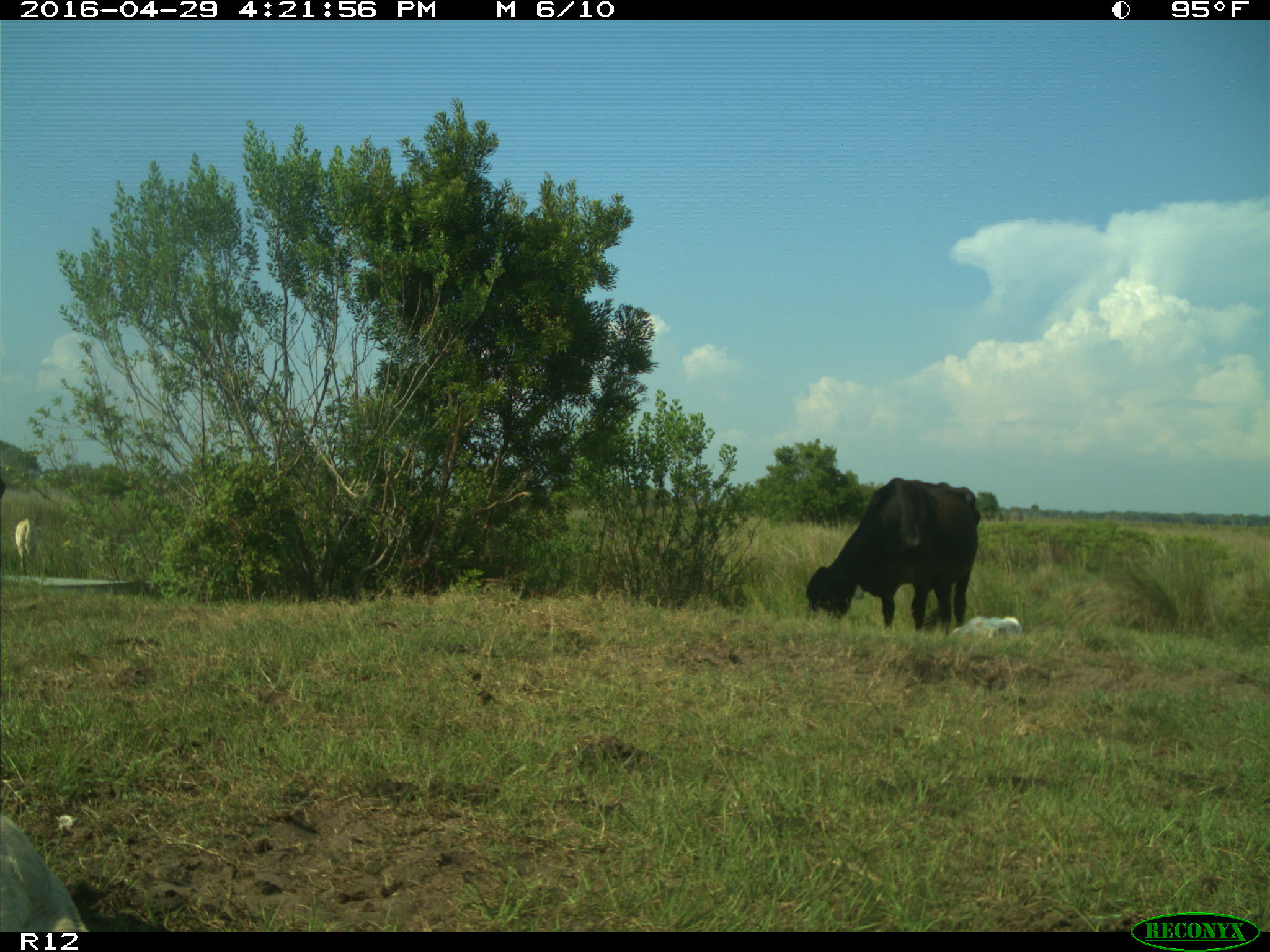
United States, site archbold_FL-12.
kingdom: Animalia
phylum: Chordata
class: Mammalia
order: Artiodactyla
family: Bovidae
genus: Bos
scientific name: Bos taurus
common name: domestic cow